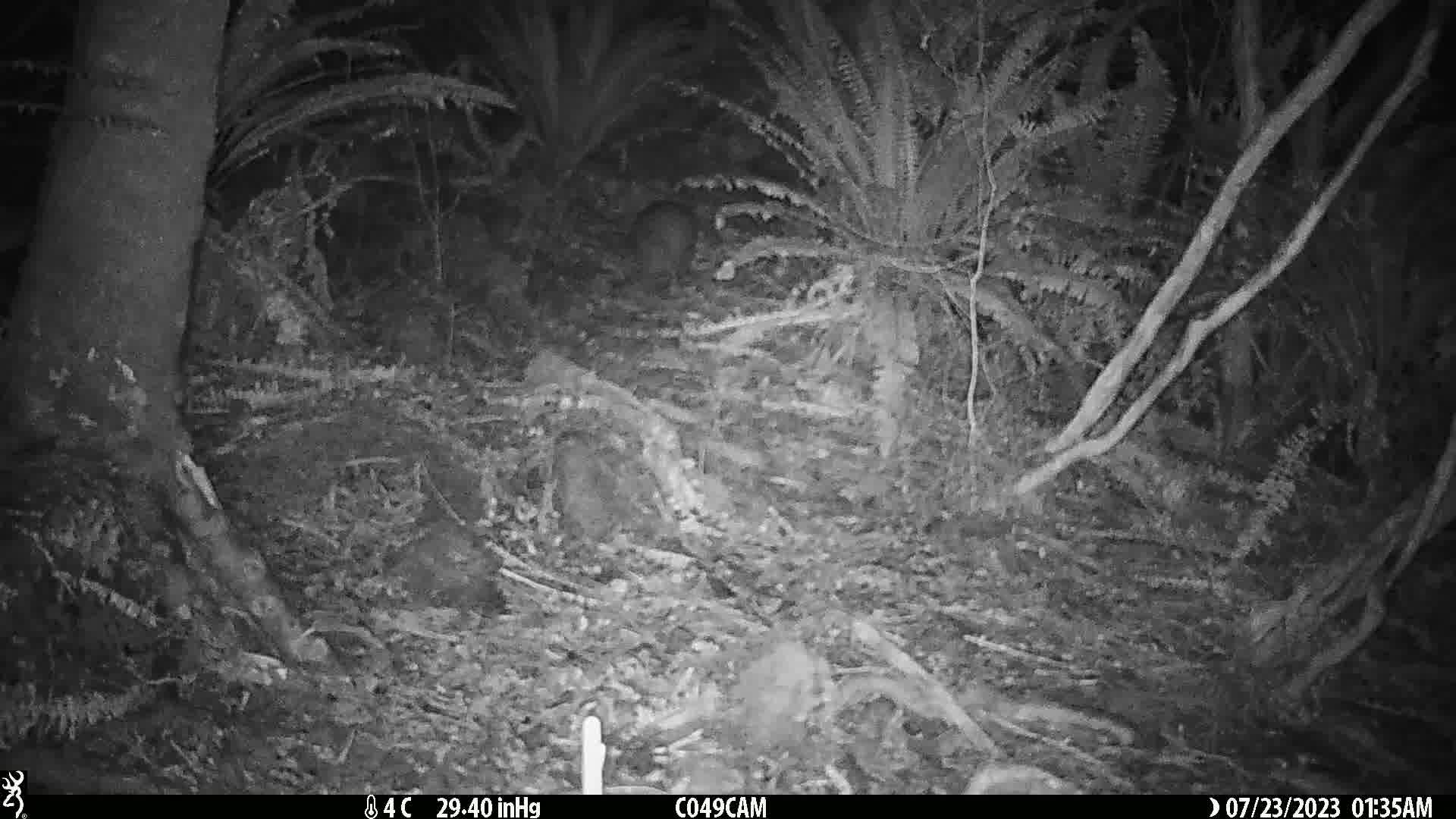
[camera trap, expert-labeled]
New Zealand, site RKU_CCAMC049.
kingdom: Animalia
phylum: Chordata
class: Aves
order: Apterygiformes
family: Apterygidae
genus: Apteryx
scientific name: Apteryx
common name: kiwi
Kiwi (Apteryx).